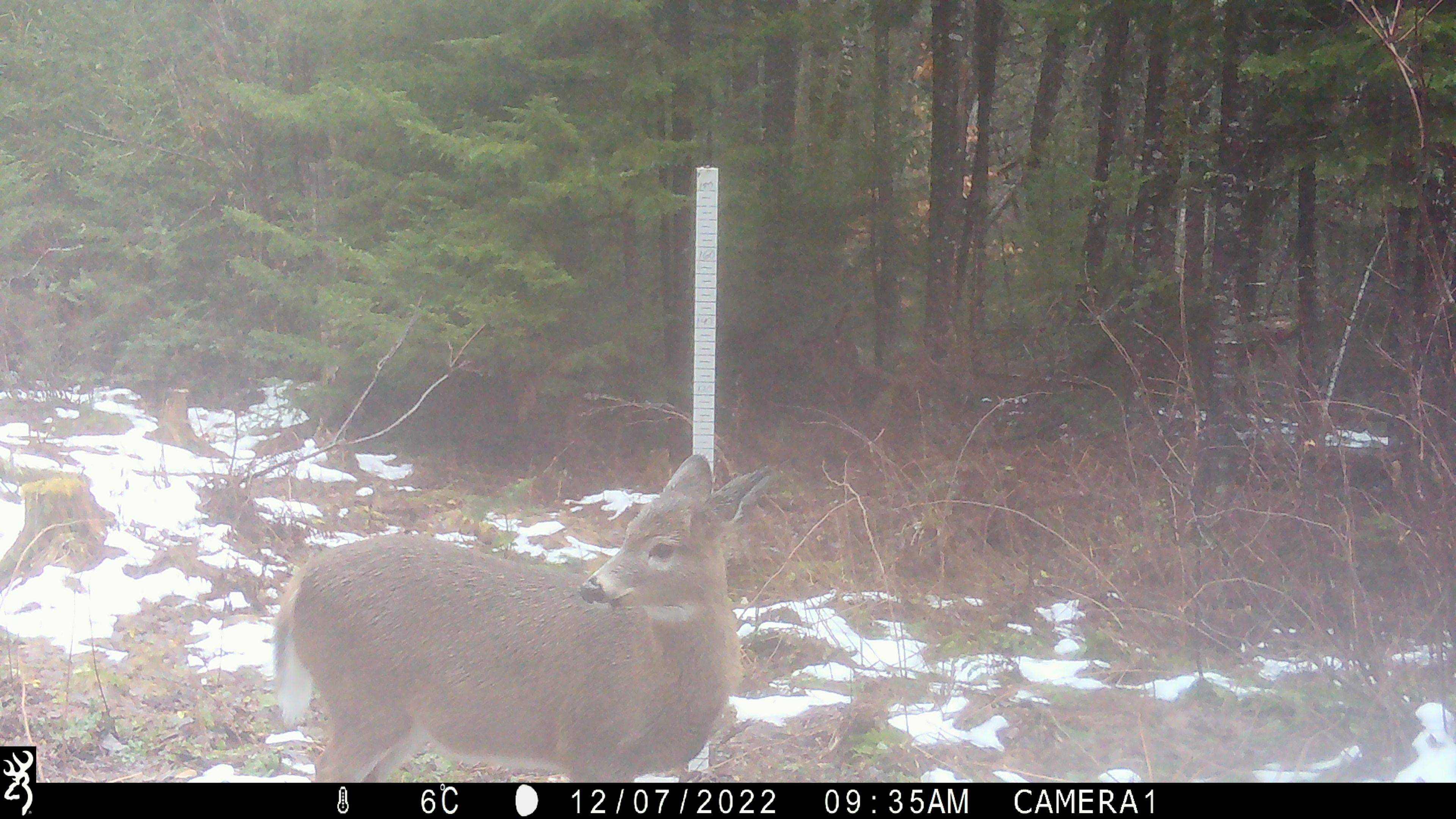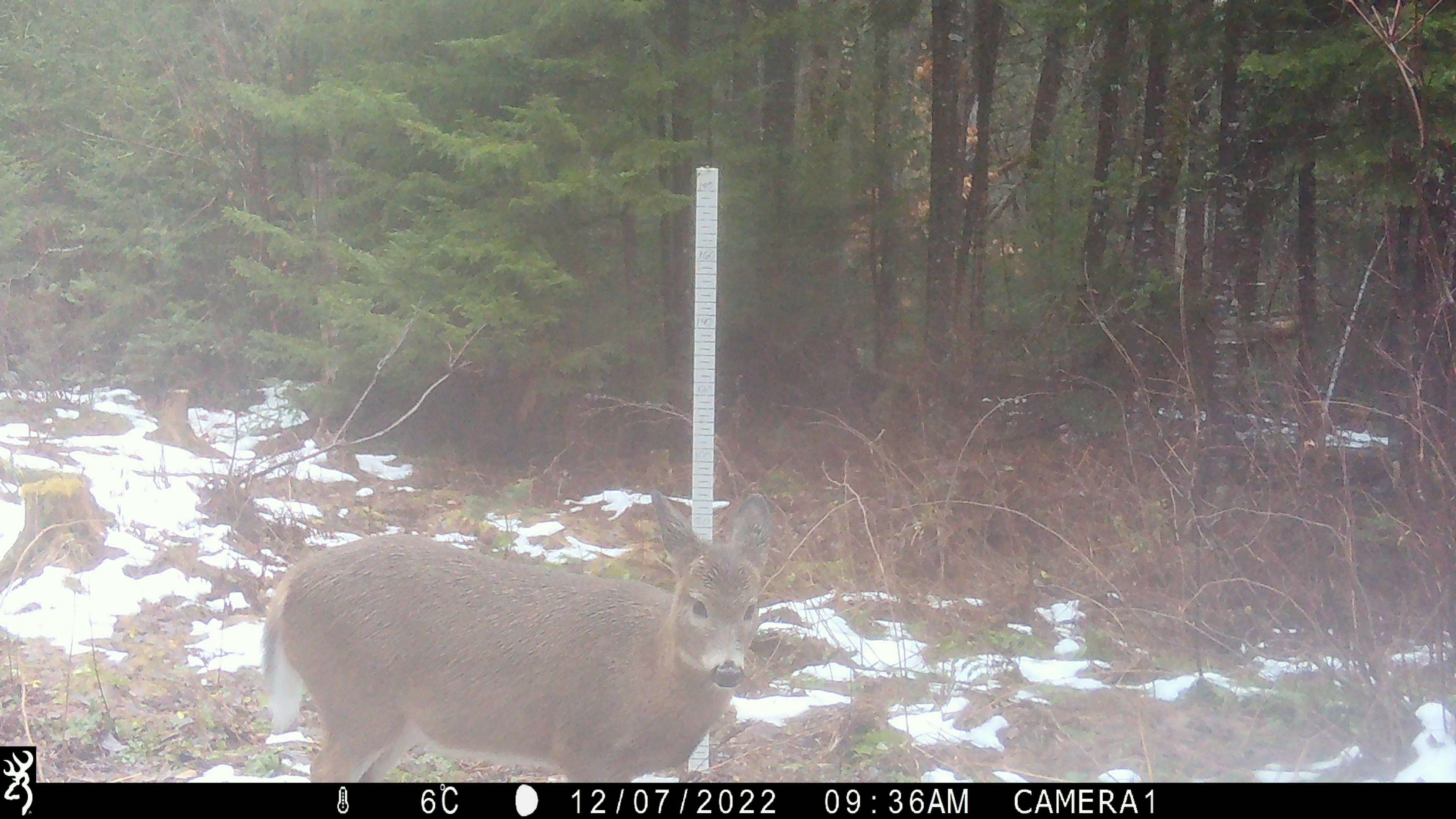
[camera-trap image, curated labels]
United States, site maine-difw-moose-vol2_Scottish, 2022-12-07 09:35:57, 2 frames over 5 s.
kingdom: Animalia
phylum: Chordata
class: Mammalia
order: Artiodactyla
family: Cervidae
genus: Odocoileus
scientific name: Odocoileus virginianus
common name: white-tailed deer